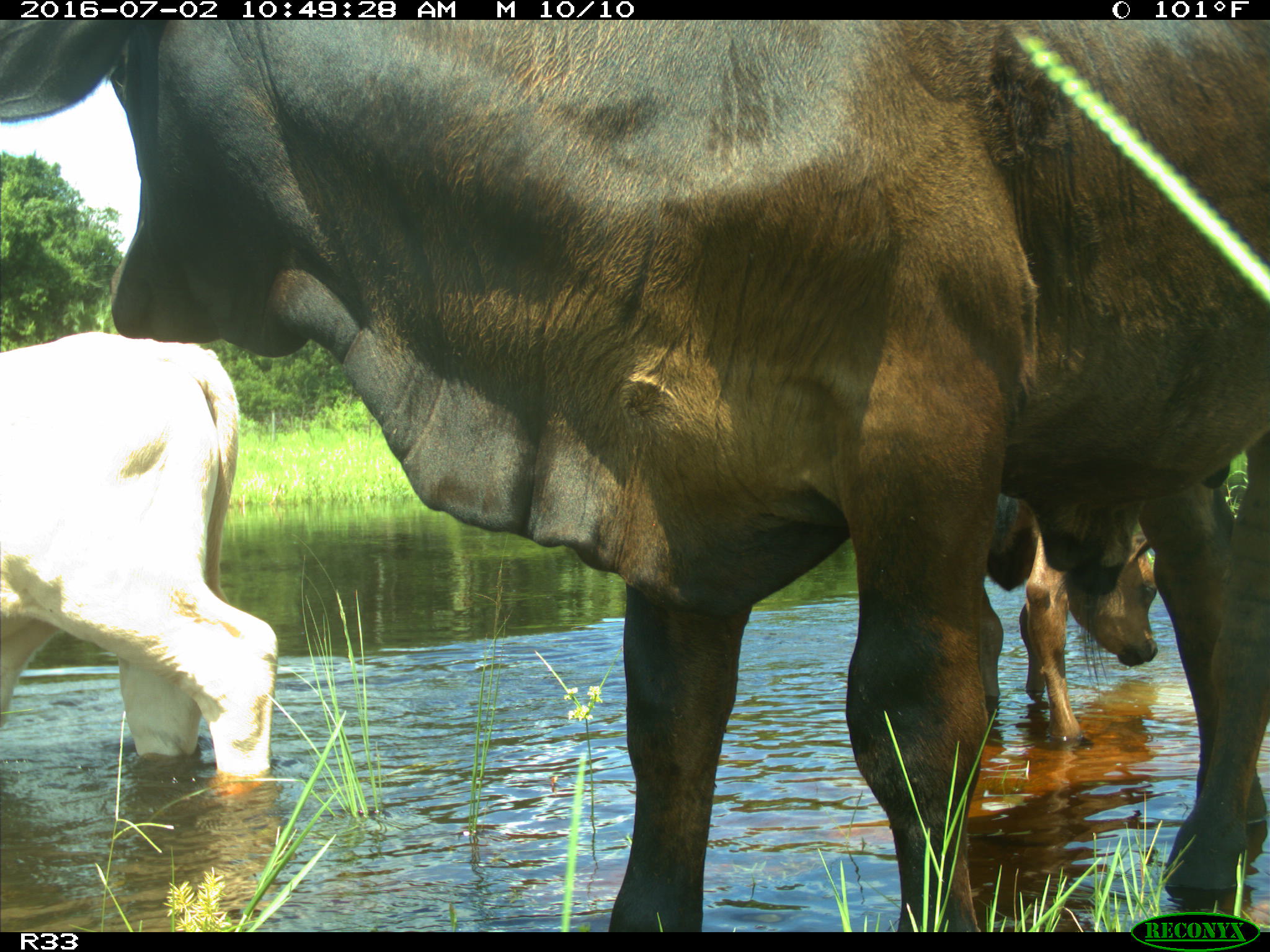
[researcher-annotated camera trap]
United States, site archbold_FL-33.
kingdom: Animalia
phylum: Chordata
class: Mammalia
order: Artiodactyla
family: Bovidae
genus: Bos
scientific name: Bos taurus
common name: domestic cow